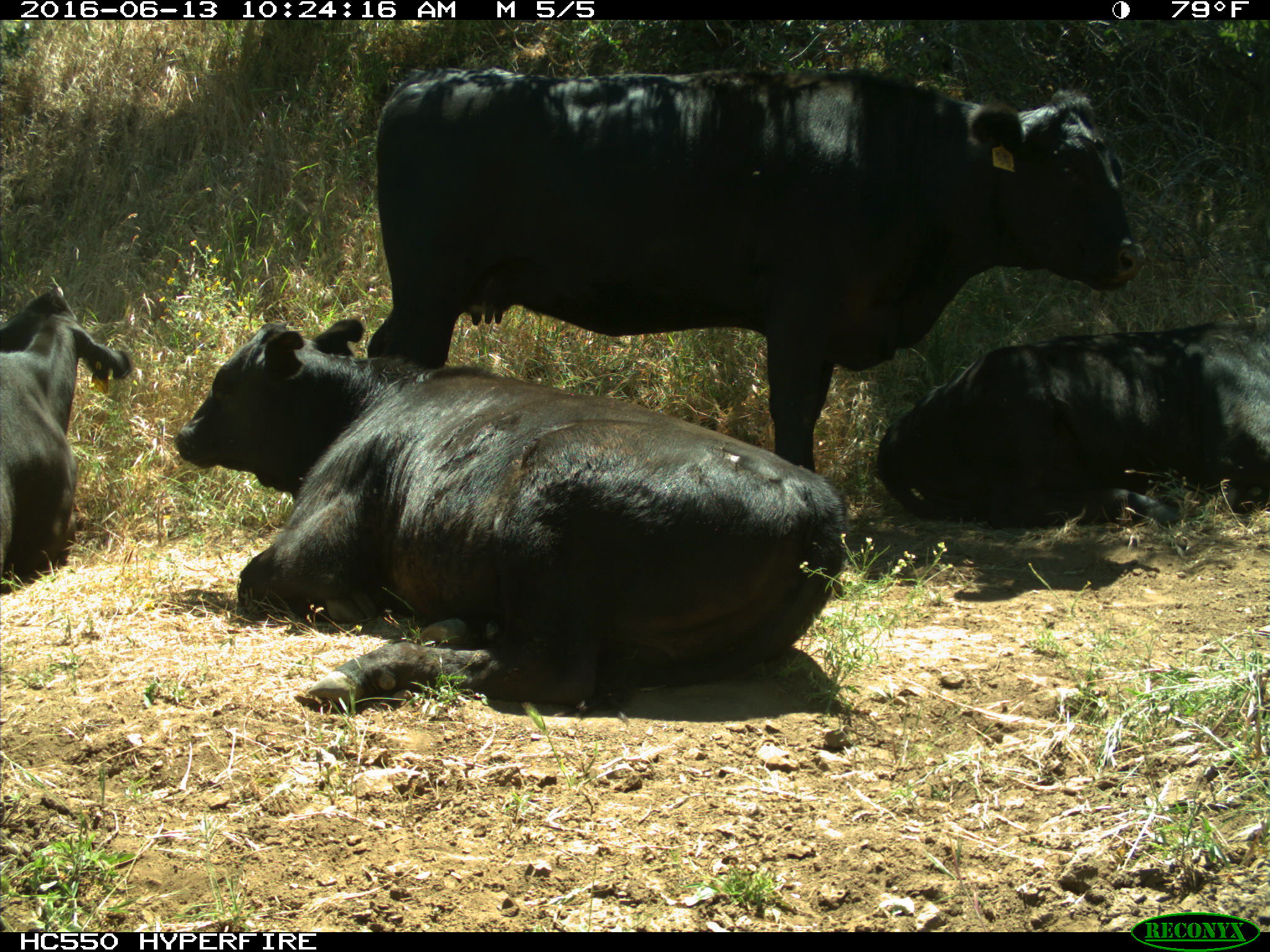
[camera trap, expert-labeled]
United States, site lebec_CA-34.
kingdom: Animalia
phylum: Chordata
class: Mammalia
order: Artiodactyla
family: Bovidae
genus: Bos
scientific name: Bos taurus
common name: domestic cow